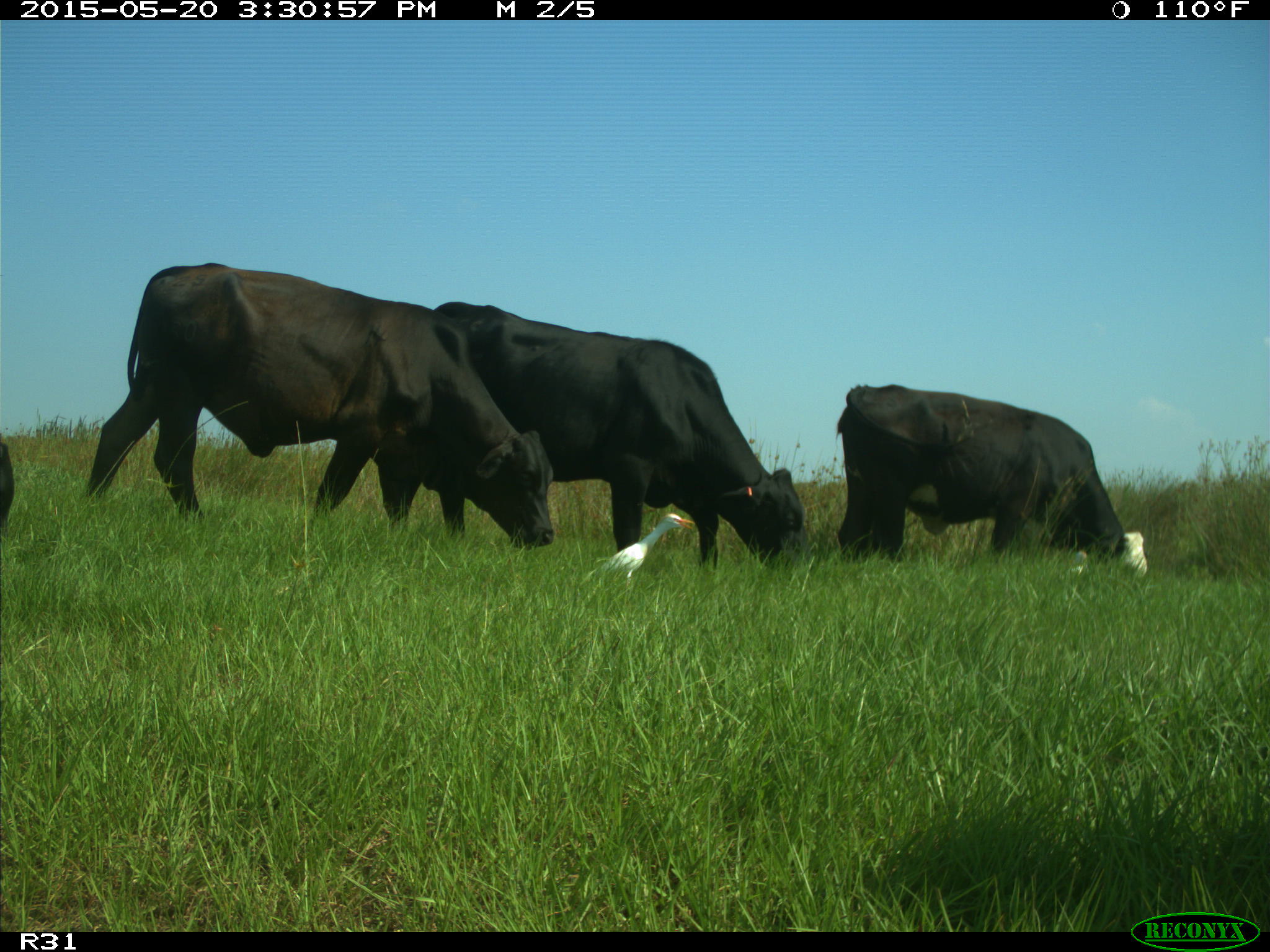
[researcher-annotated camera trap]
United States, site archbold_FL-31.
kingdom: Animalia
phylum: Chordata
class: Mammalia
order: Artiodactyla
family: Bovidae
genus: Bos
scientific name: Bos taurus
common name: domestic cow